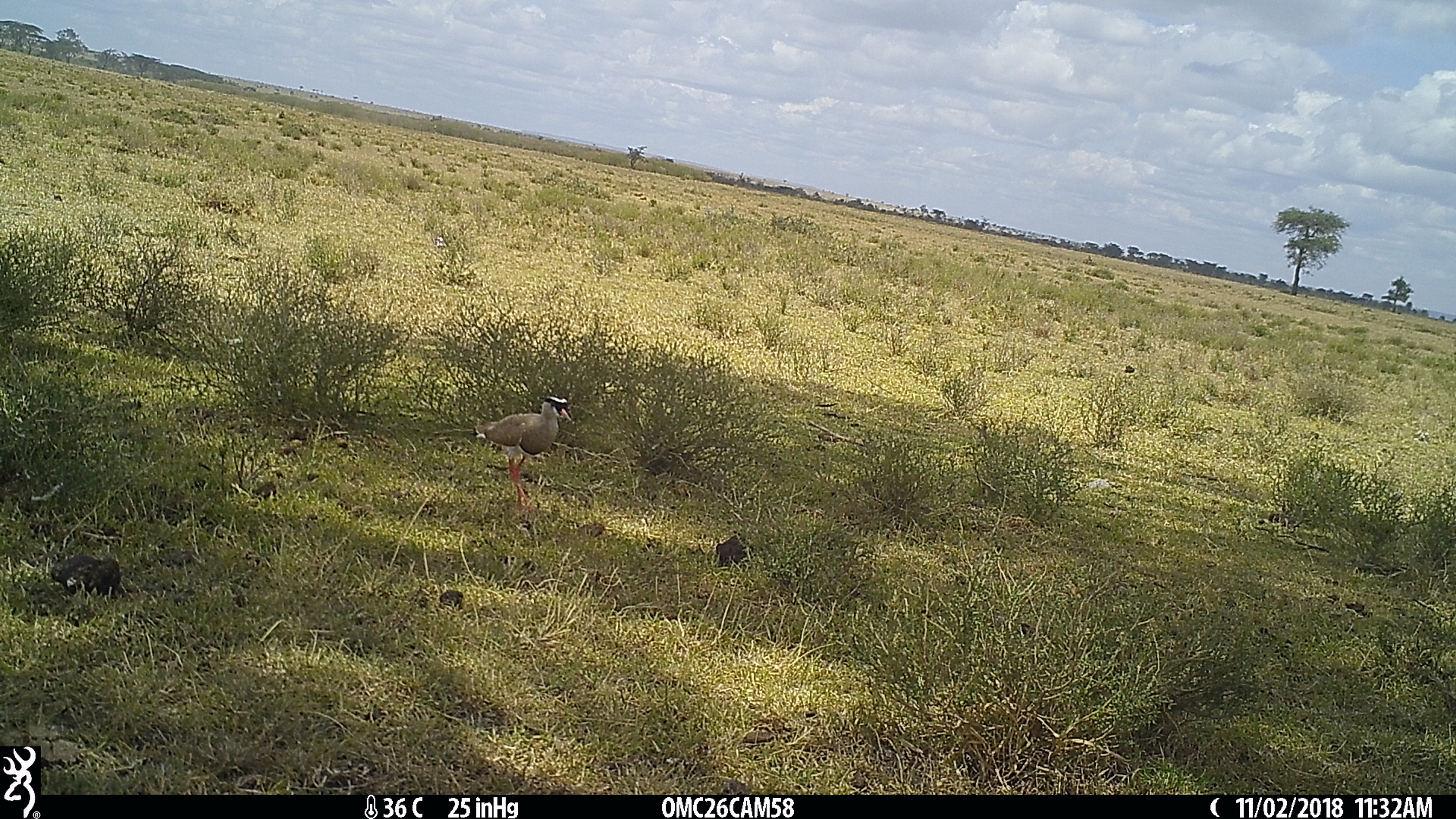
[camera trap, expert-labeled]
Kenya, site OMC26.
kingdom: Animalia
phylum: Chordata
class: Aves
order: Charadriiformes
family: Charadriidae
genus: Vanellus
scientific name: Vanellus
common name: lapwing